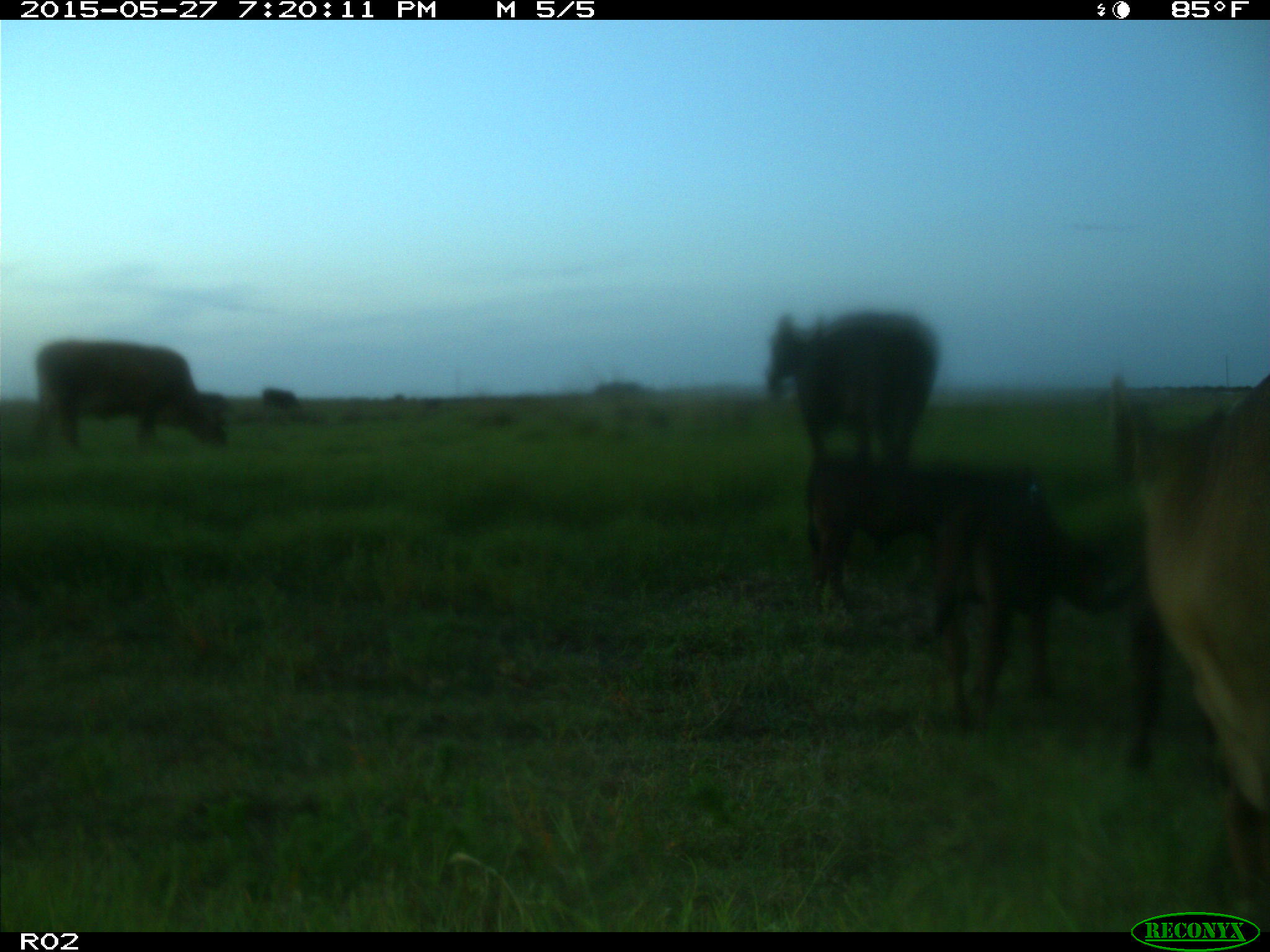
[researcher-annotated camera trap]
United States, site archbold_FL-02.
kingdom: Animalia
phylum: Chordata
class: Mammalia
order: Artiodactyla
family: Bovidae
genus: Bos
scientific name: Bos taurus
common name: domestic cow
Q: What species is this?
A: Bos taurus (domestic cow).